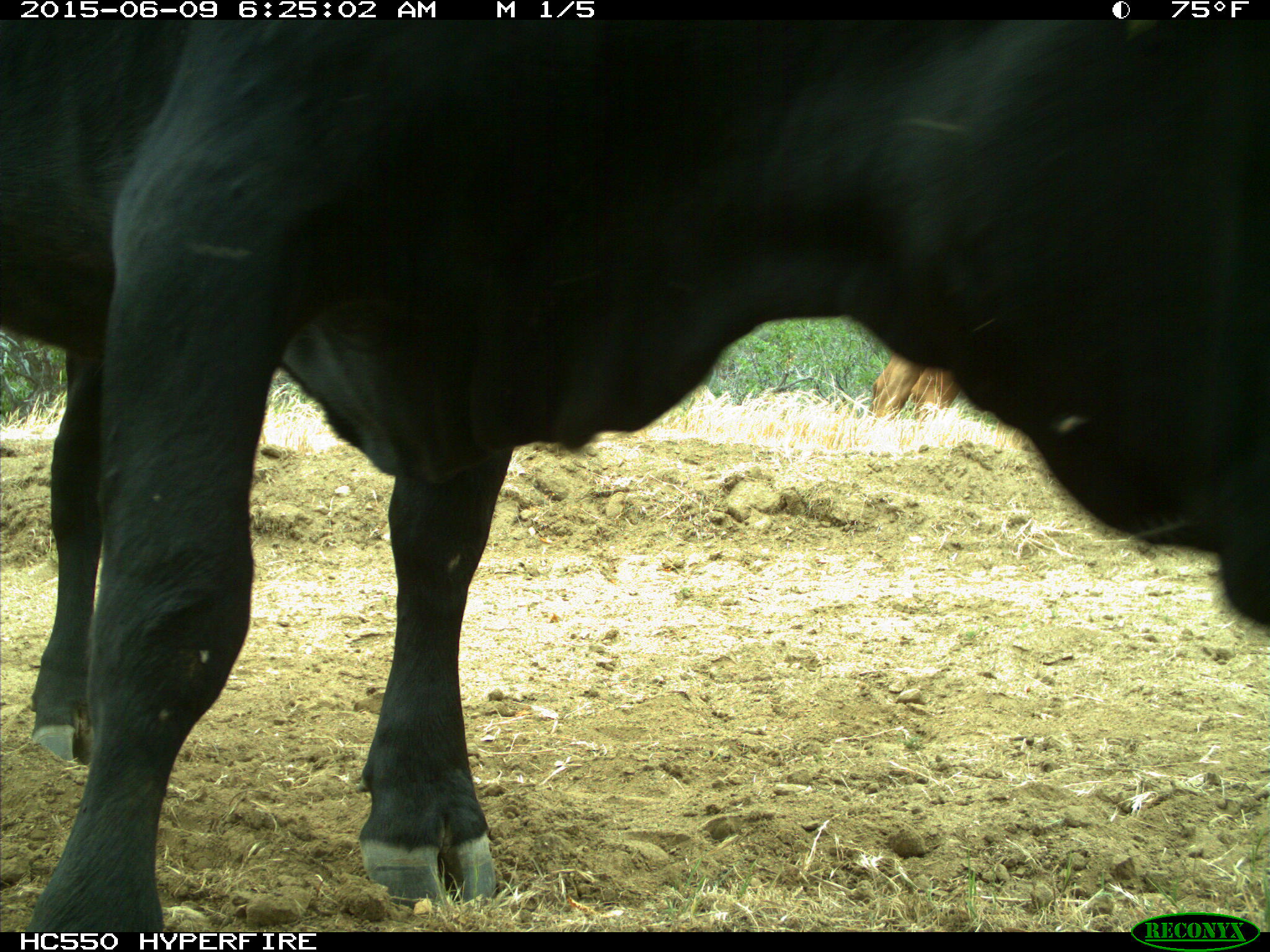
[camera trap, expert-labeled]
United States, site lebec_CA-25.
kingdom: Animalia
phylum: Chordata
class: Mammalia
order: Artiodactyla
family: Bovidae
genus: Bos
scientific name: Bos taurus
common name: domestic cow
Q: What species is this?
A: Bos taurus (domestic cow).